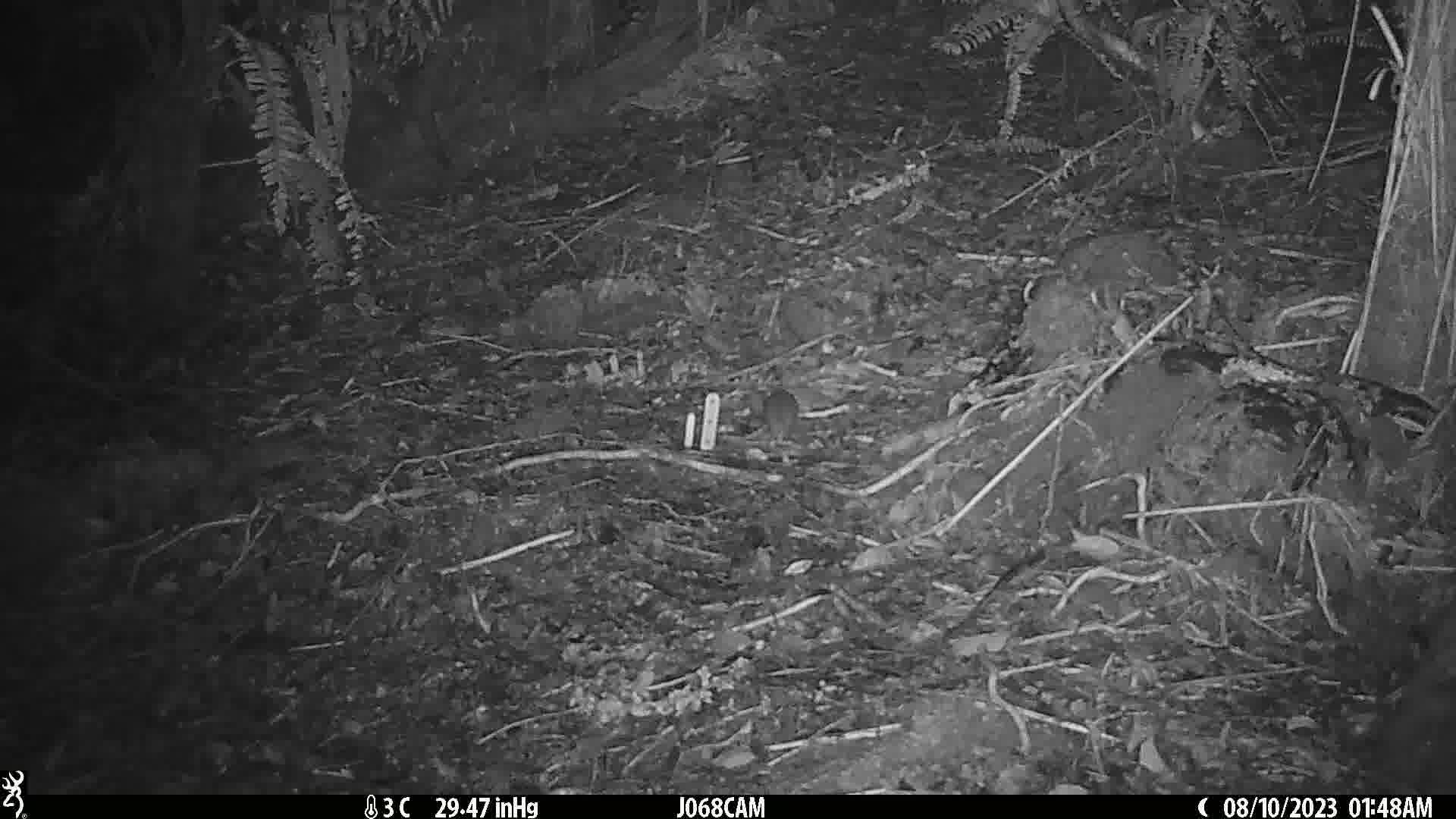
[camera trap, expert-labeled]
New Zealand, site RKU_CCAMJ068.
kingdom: Animalia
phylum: Chordata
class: Mammalia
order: Rodentia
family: Muridae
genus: Rattus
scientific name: Rattus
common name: rat